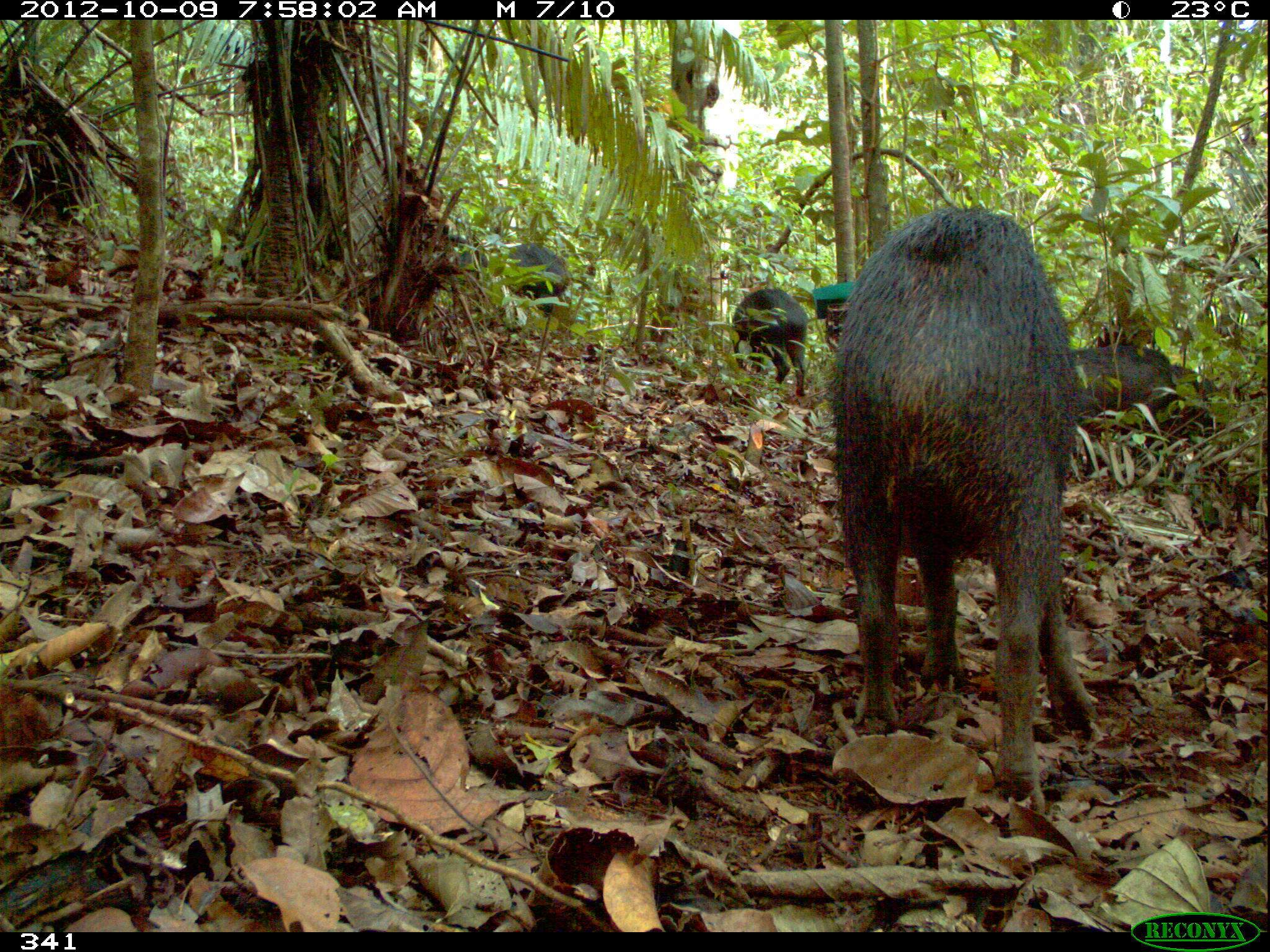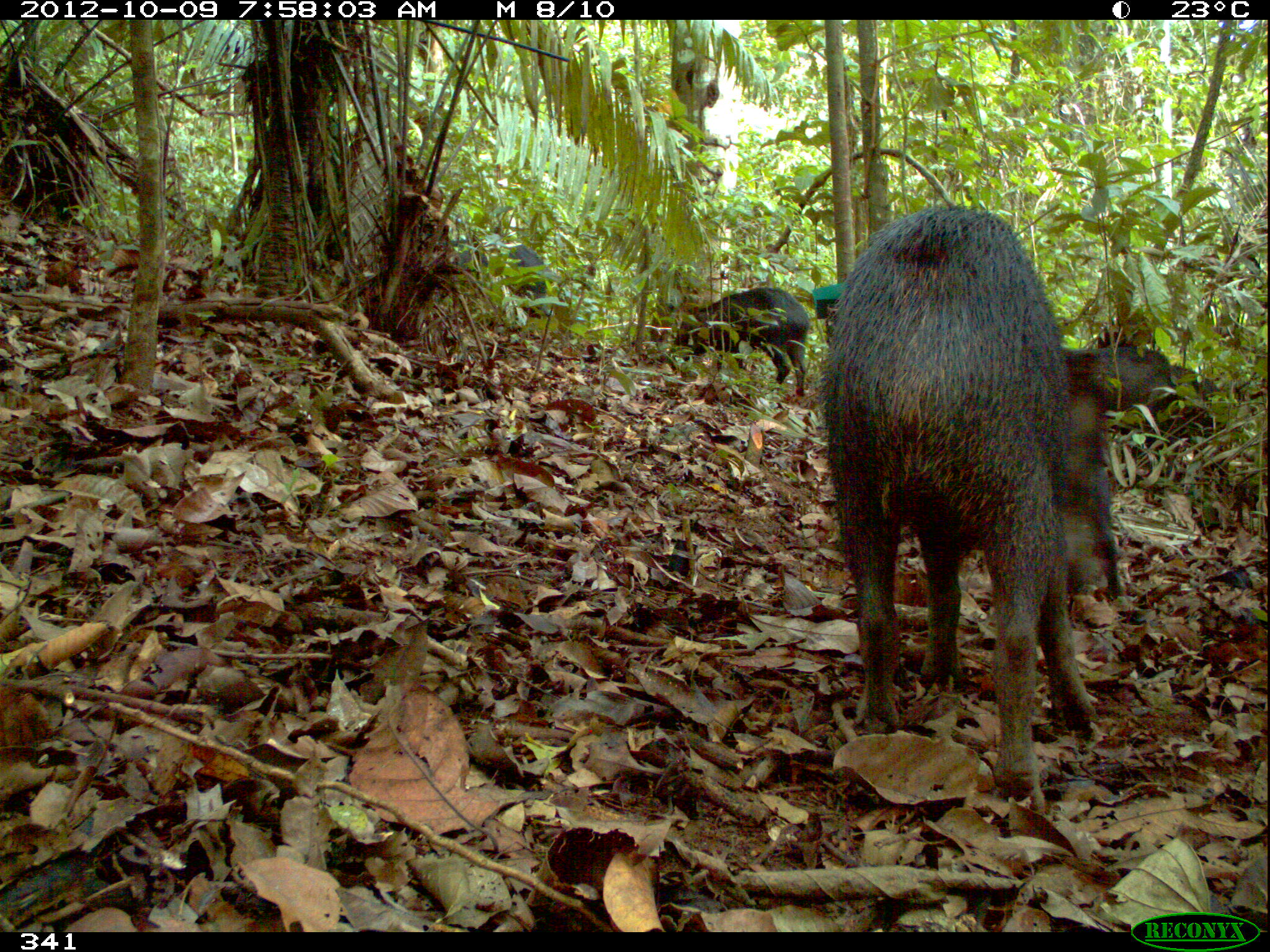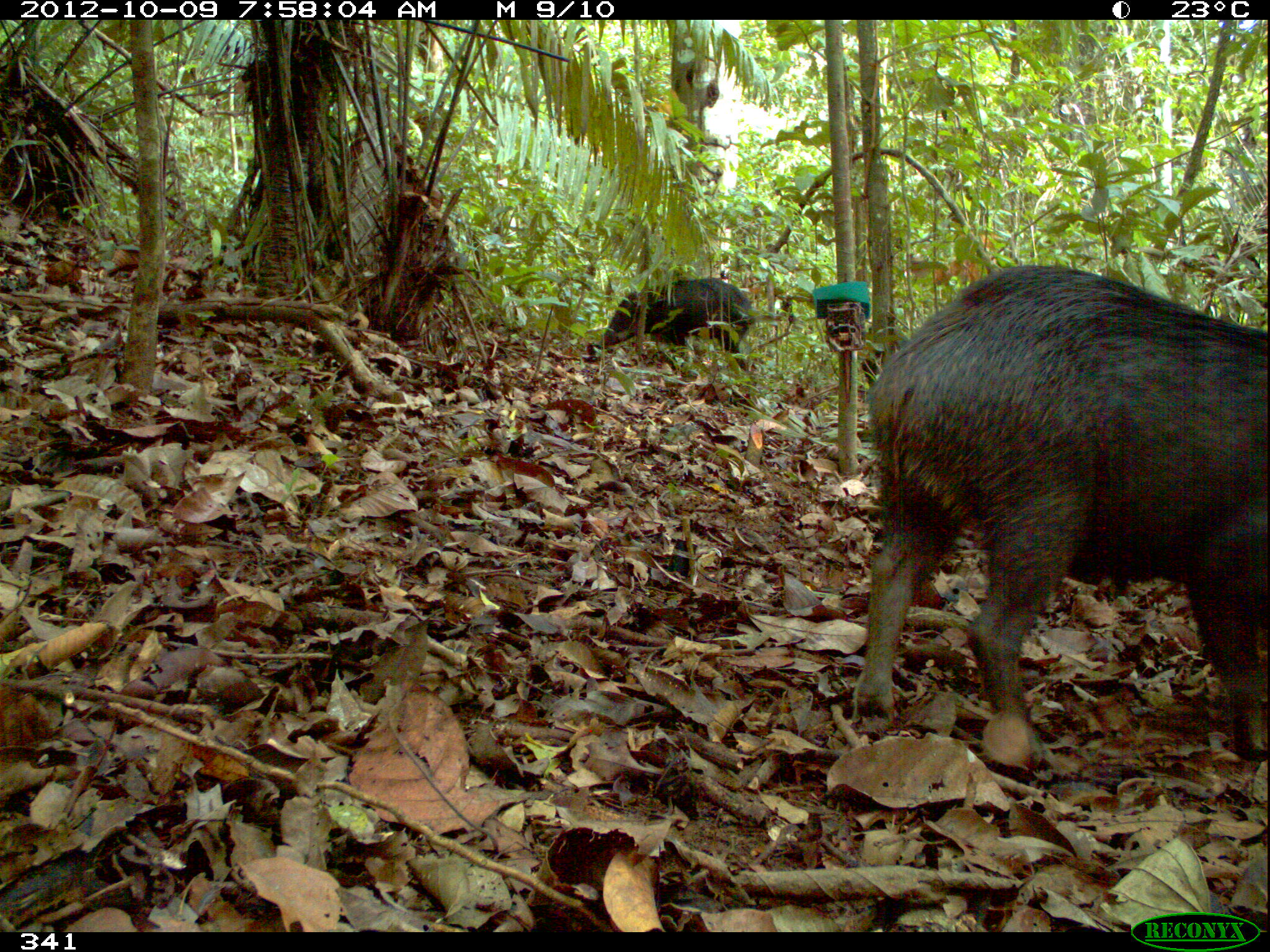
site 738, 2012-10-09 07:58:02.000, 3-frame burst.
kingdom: Animalia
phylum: Chordata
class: Mammalia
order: Artiodactyla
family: Tayassuidae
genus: Tayassu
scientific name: Tayassu pecari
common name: white-lipped peccary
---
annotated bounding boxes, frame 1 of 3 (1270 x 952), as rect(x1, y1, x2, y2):
tayassu pecari: rect(831, 202, 1099, 811); rect(1071, 343, 1231, 442); rect(456, 233, 569, 313); rect(729, 287, 808, 397)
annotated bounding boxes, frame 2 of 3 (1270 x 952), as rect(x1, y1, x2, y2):
tayassu pecari: rect(817, 201, 1123, 810); rect(666, 284, 810, 402); rect(1066, 335, 1215, 446); rect(446, 235, 574, 321)